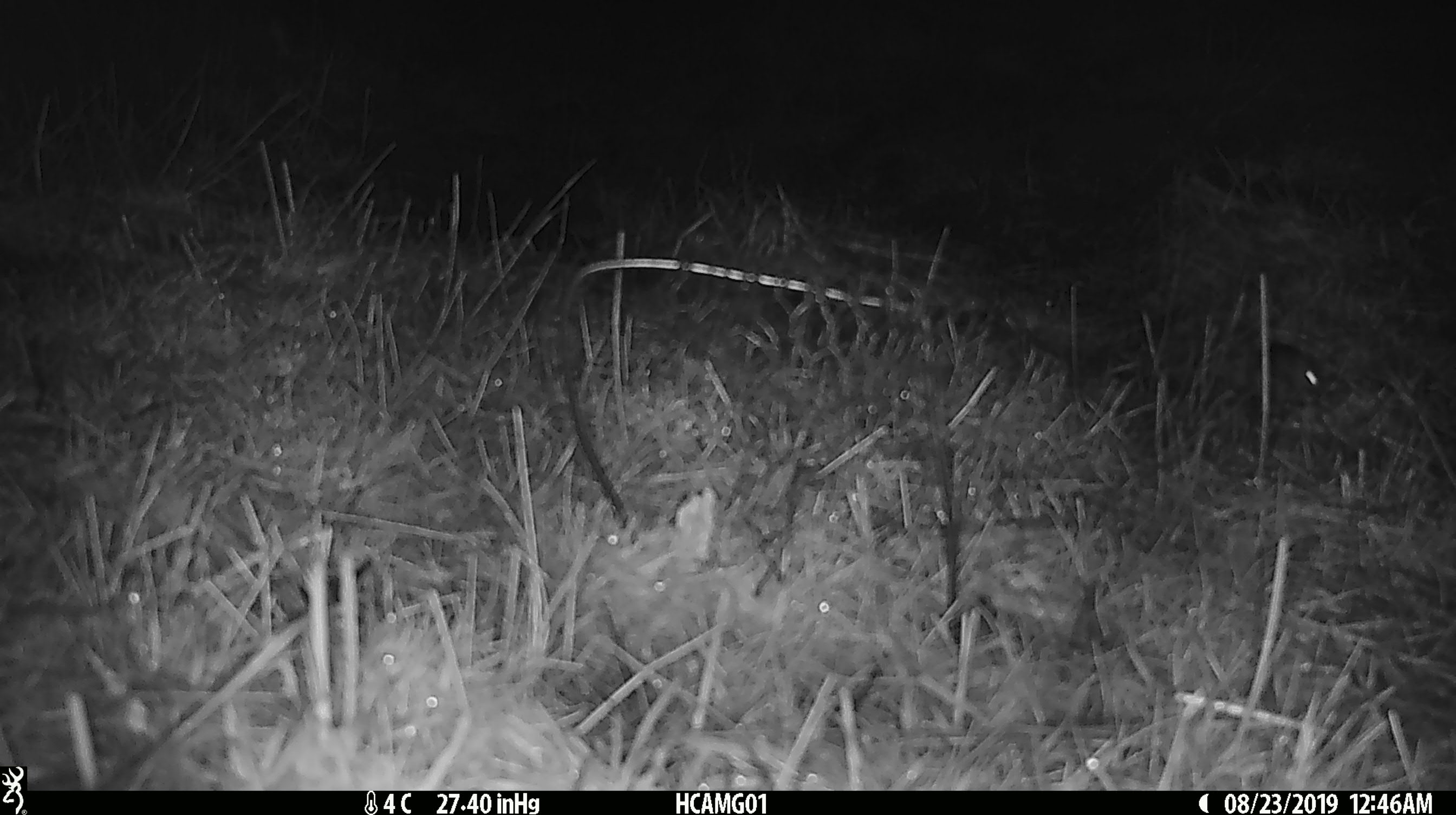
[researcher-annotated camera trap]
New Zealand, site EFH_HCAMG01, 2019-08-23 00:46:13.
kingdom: Animalia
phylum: Chordata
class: Mammalia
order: Rodentia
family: Muridae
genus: Mus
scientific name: Mus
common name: mouse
Mouse (Mus).